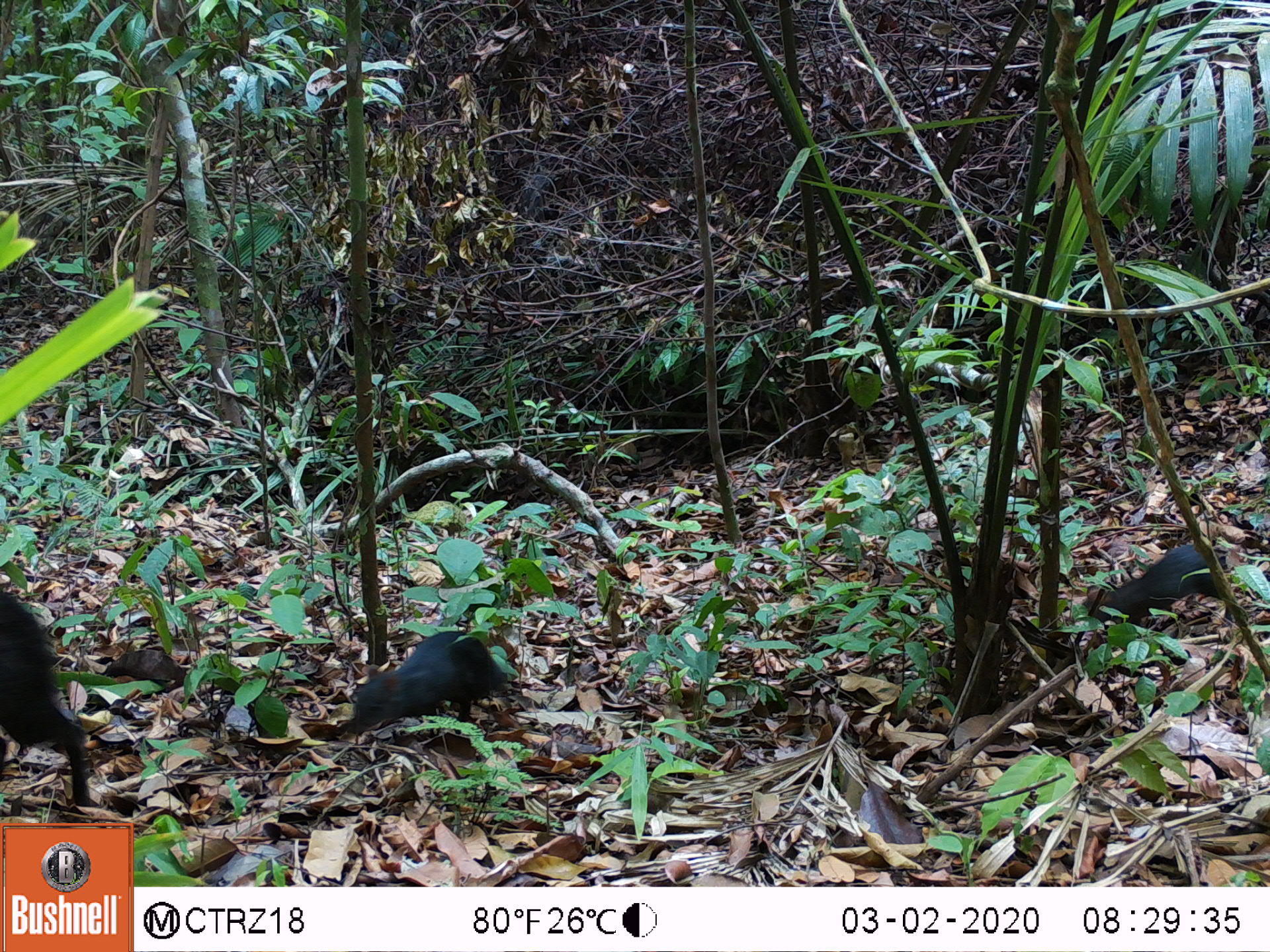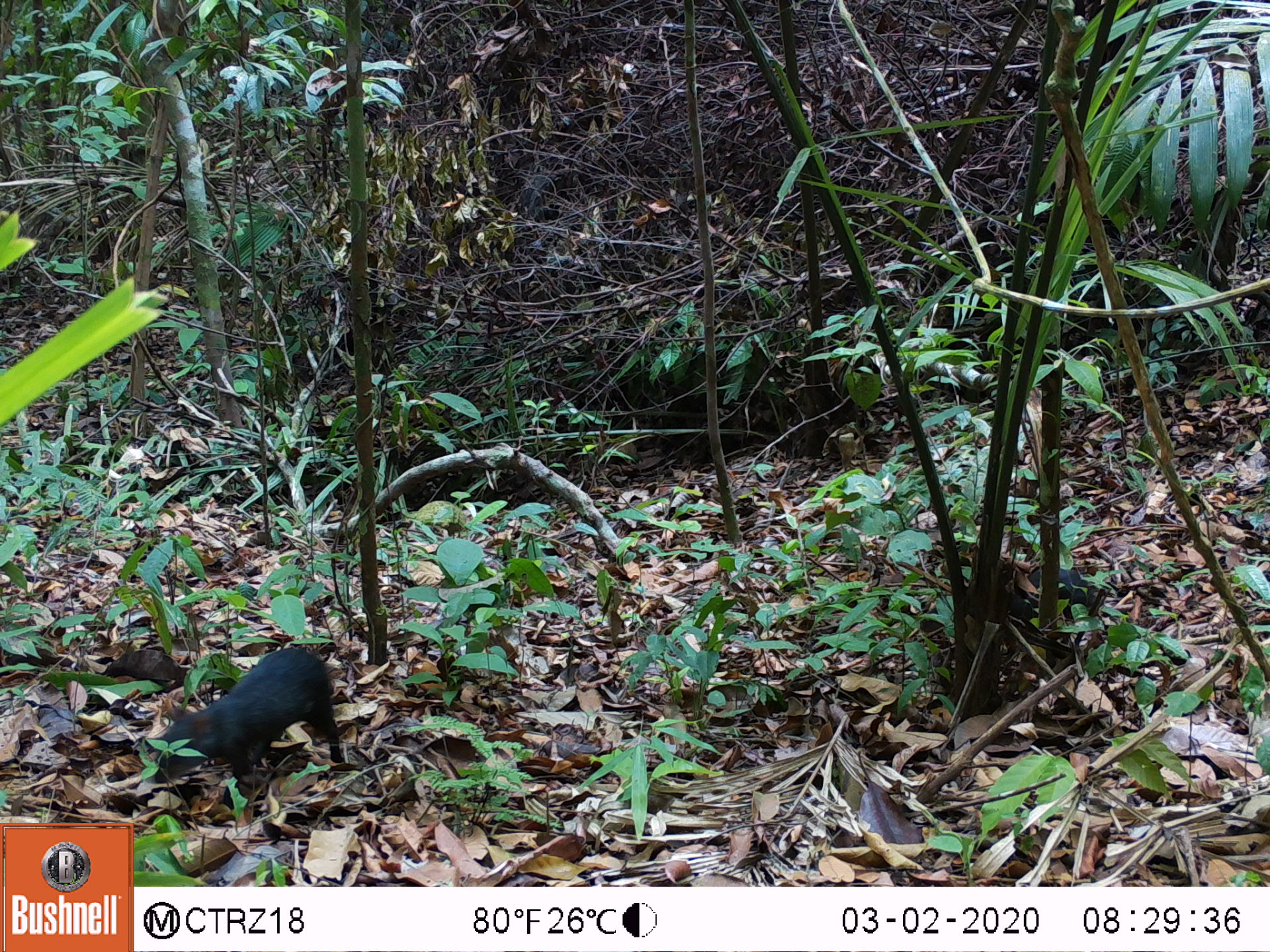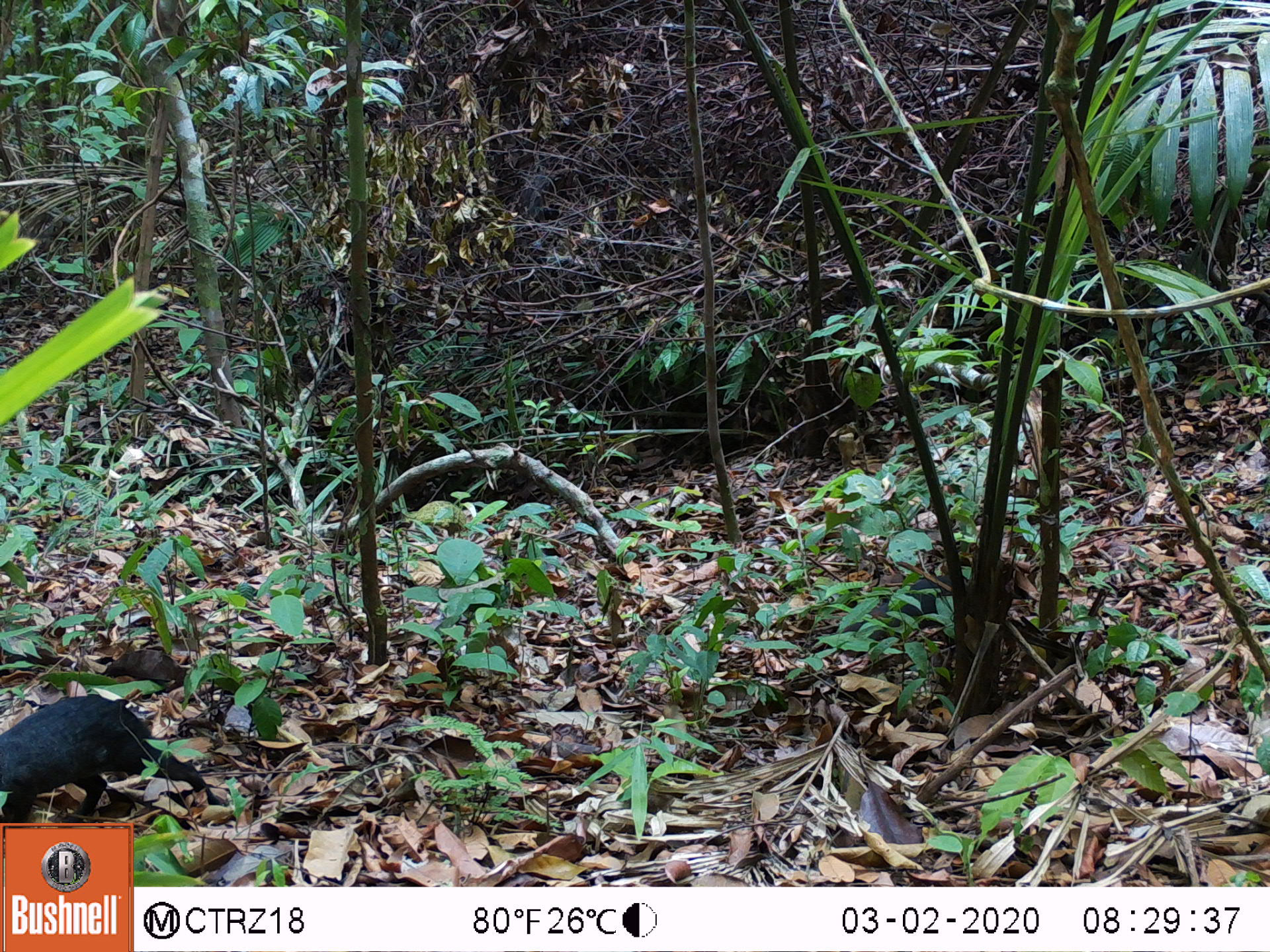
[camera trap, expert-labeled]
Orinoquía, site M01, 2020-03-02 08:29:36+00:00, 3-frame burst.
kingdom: Animalia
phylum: Chordata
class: Mammalia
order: Rodentia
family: Dasyproctidae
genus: Dasyprocta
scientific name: Dasyprocta fuliginosa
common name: black agouti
Black agouti (Dasyprocta fuliginosa).